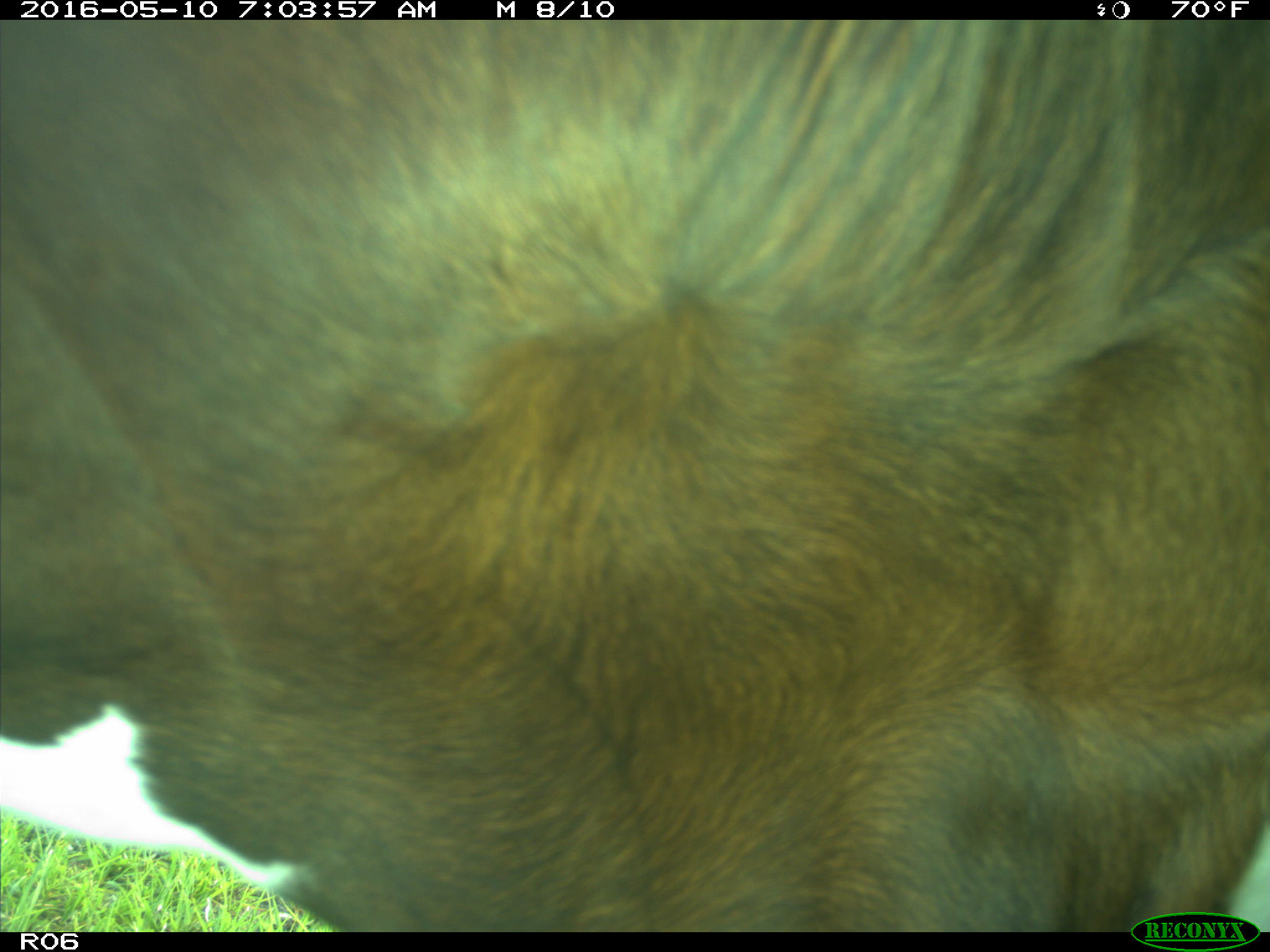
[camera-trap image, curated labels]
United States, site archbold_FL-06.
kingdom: Animalia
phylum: Chordata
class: Mammalia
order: Artiodactyla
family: Bovidae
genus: Bos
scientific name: Bos taurus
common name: domestic cow